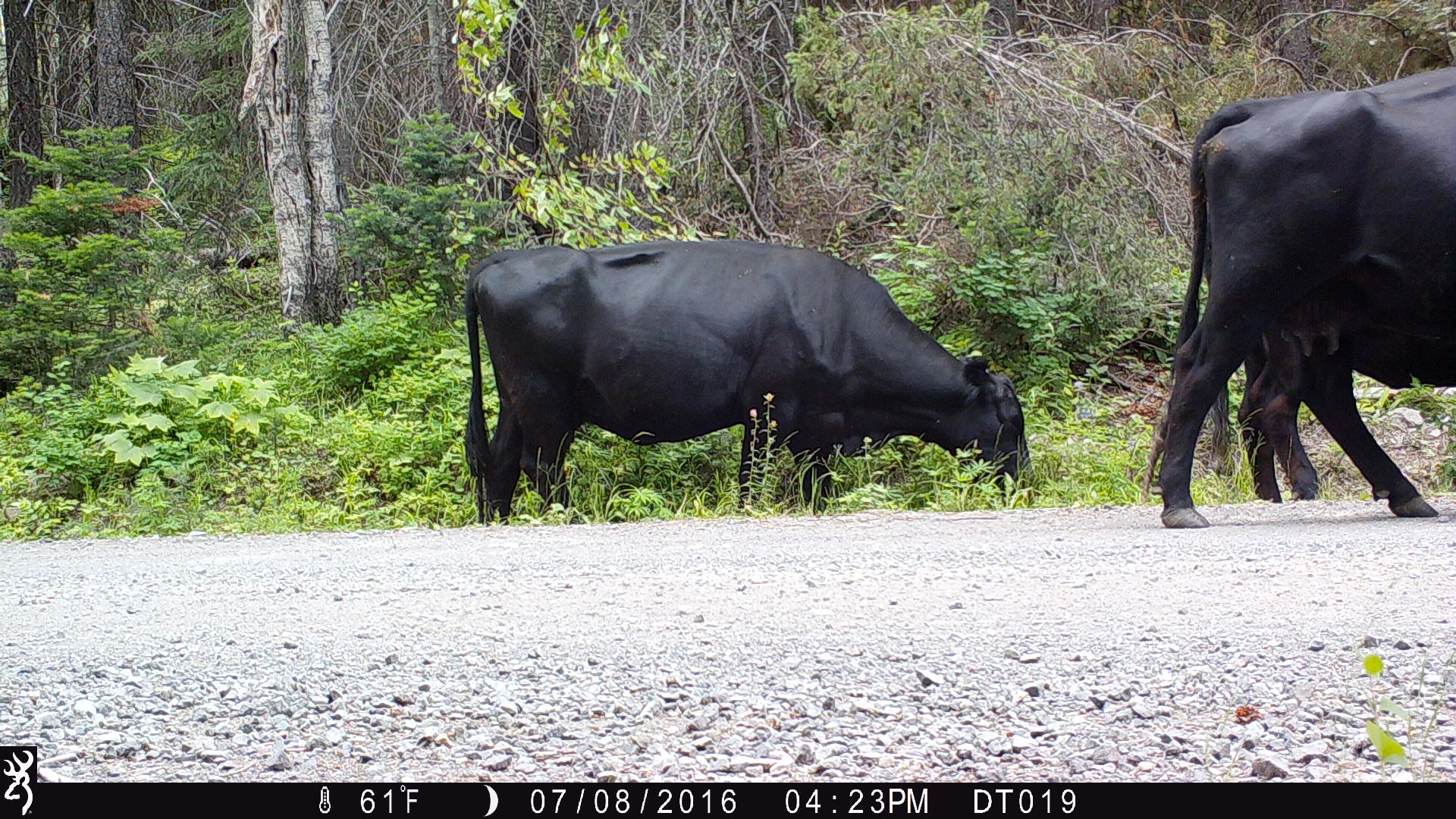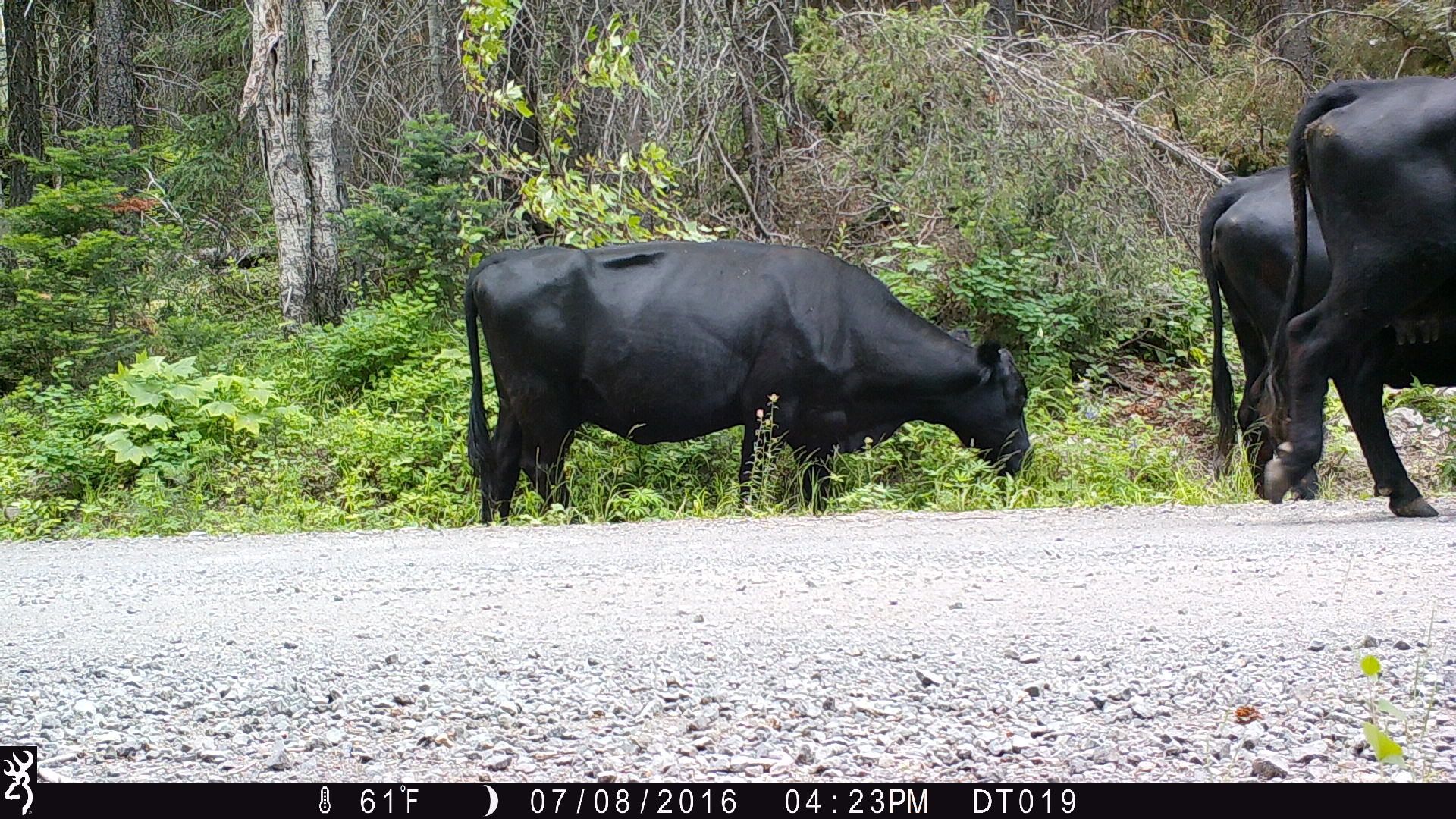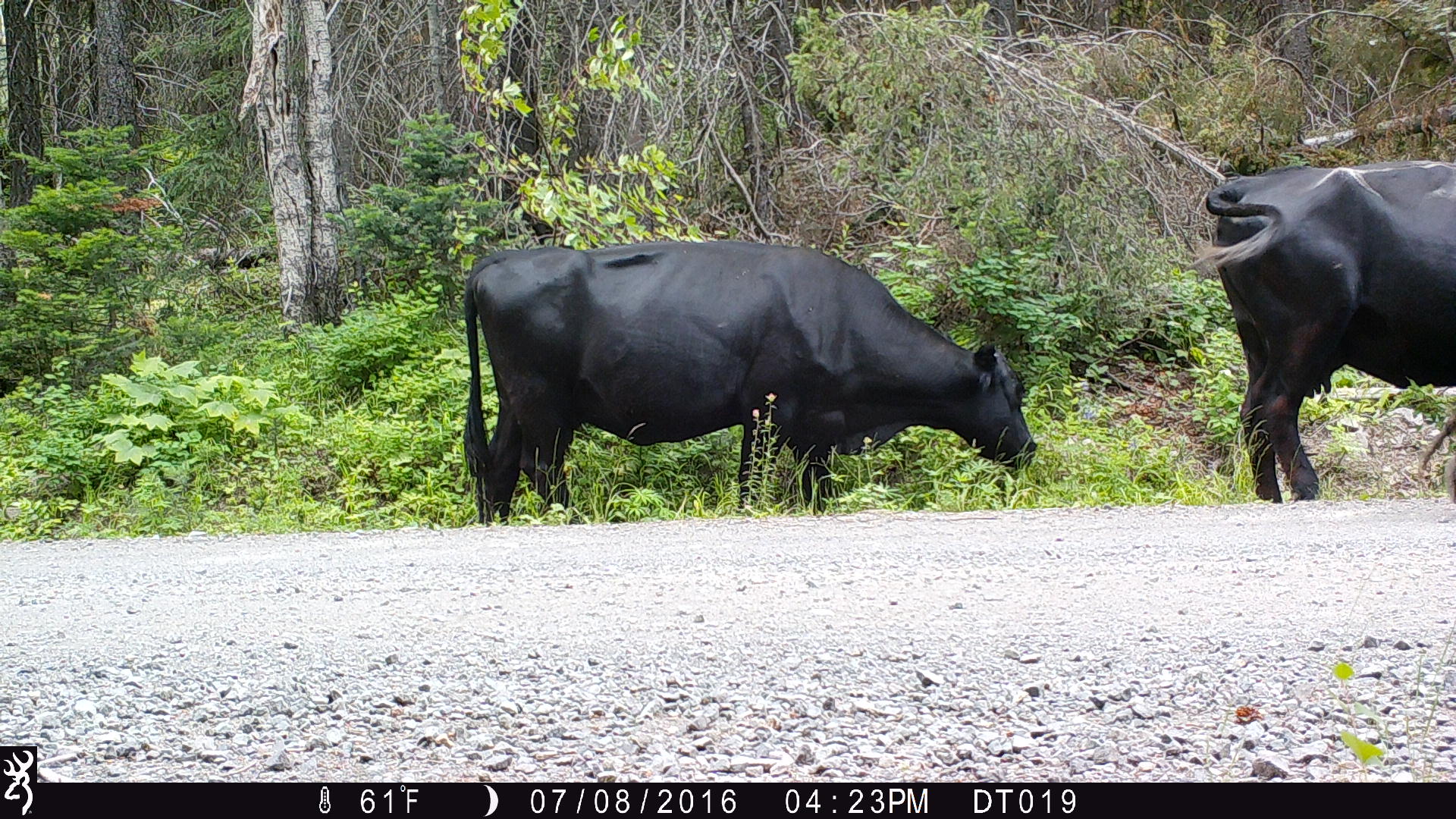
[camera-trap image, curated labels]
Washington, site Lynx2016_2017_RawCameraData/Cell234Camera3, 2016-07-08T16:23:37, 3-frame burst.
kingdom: Animalia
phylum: Chordata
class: Mammalia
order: Artiodactyla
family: Bovidae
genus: Bos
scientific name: Bos taurus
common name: domestic cattle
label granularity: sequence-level